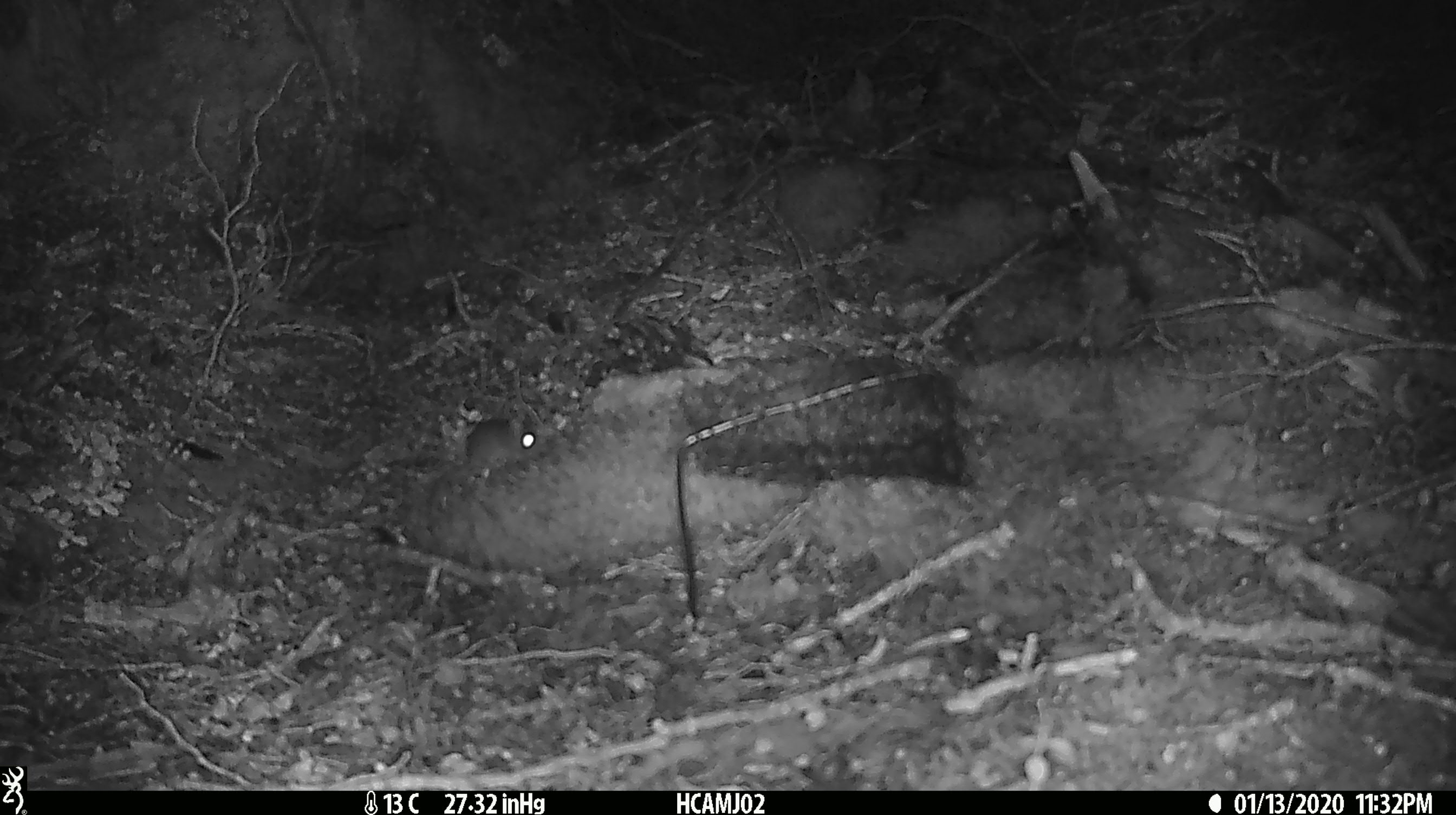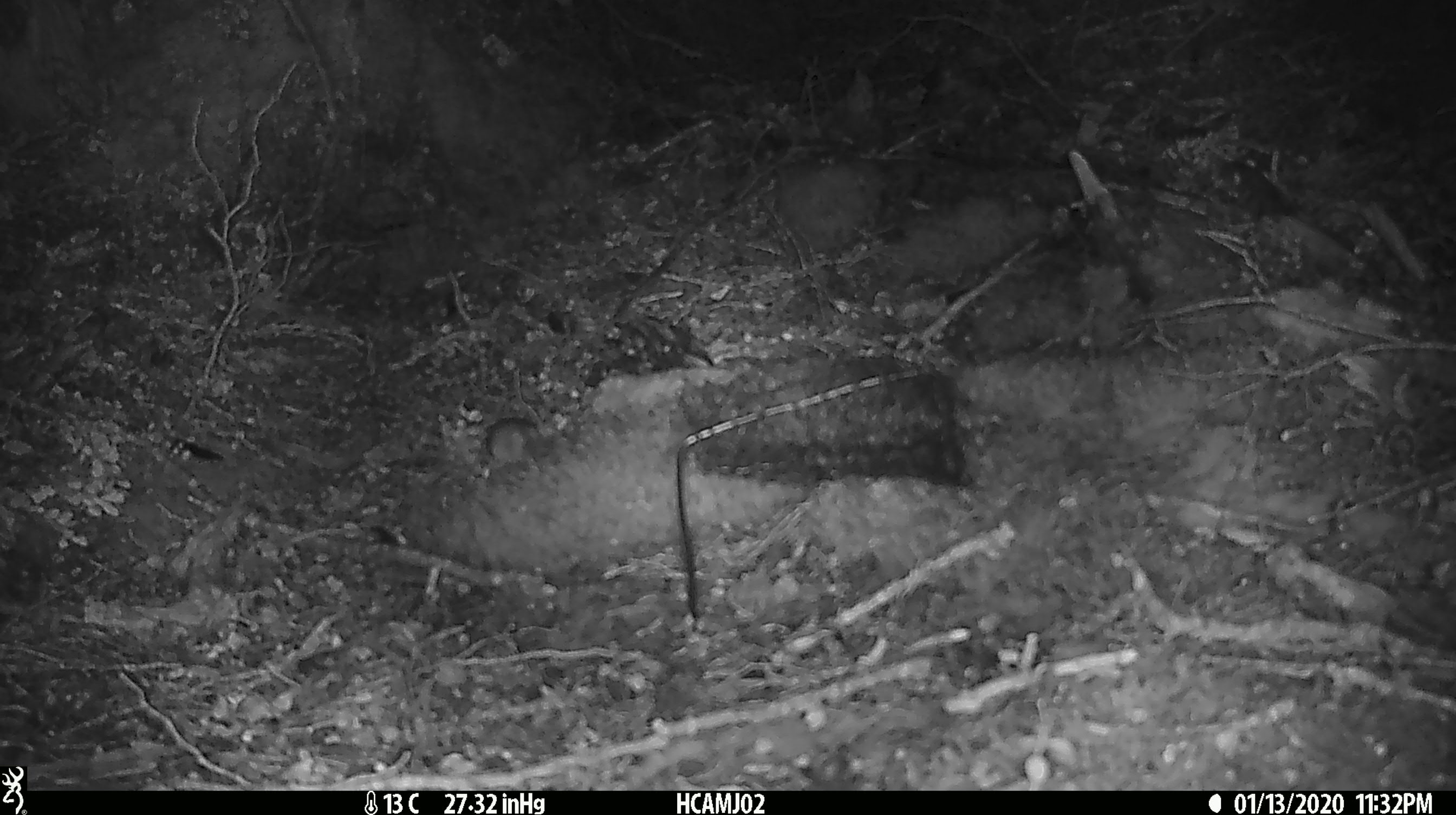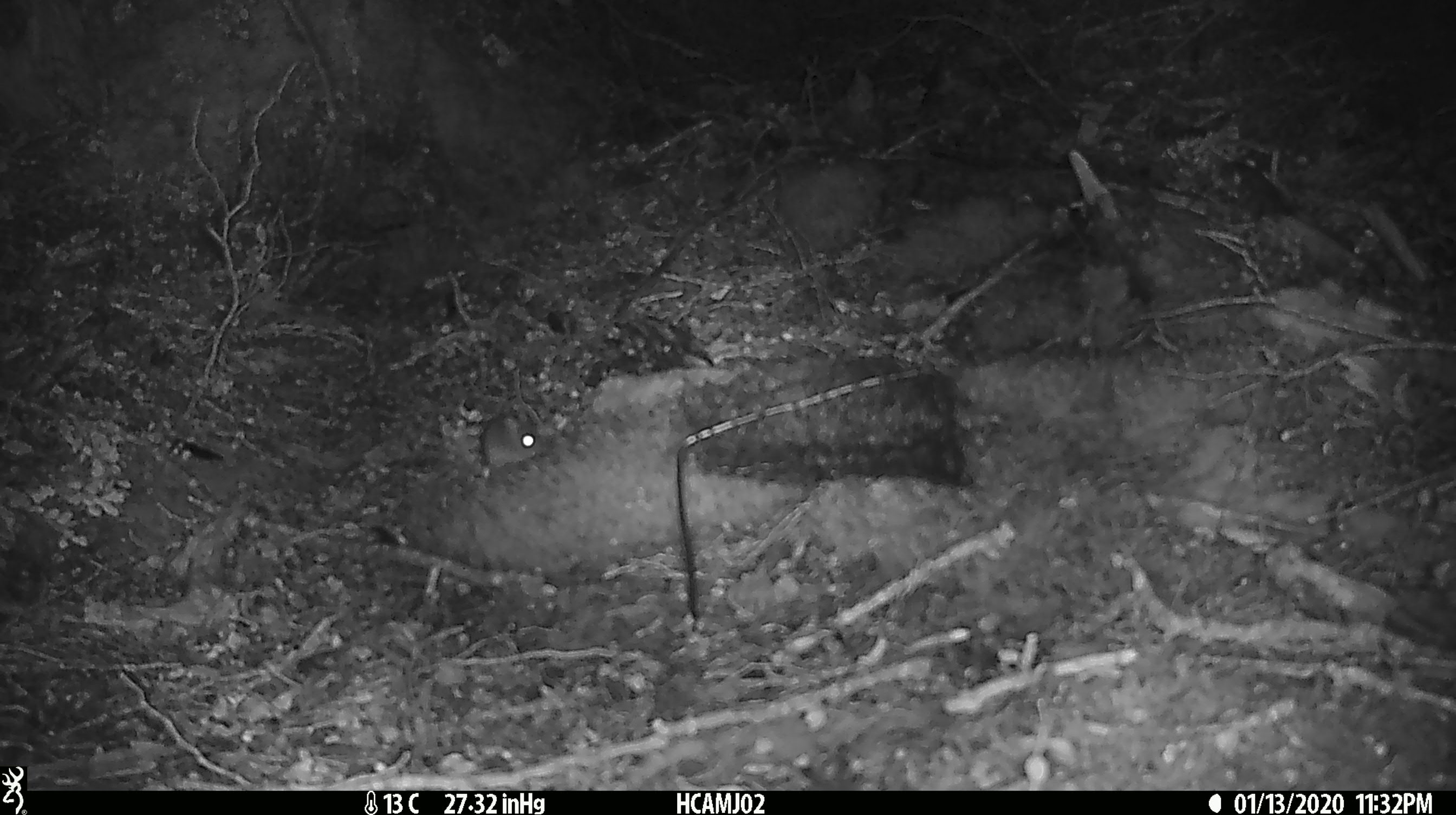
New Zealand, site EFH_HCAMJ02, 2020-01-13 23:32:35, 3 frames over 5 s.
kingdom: Animalia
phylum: Chordata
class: Mammalia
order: Rodentia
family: Muridae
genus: Mus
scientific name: Mus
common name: mouse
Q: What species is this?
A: Mouse (Mus).